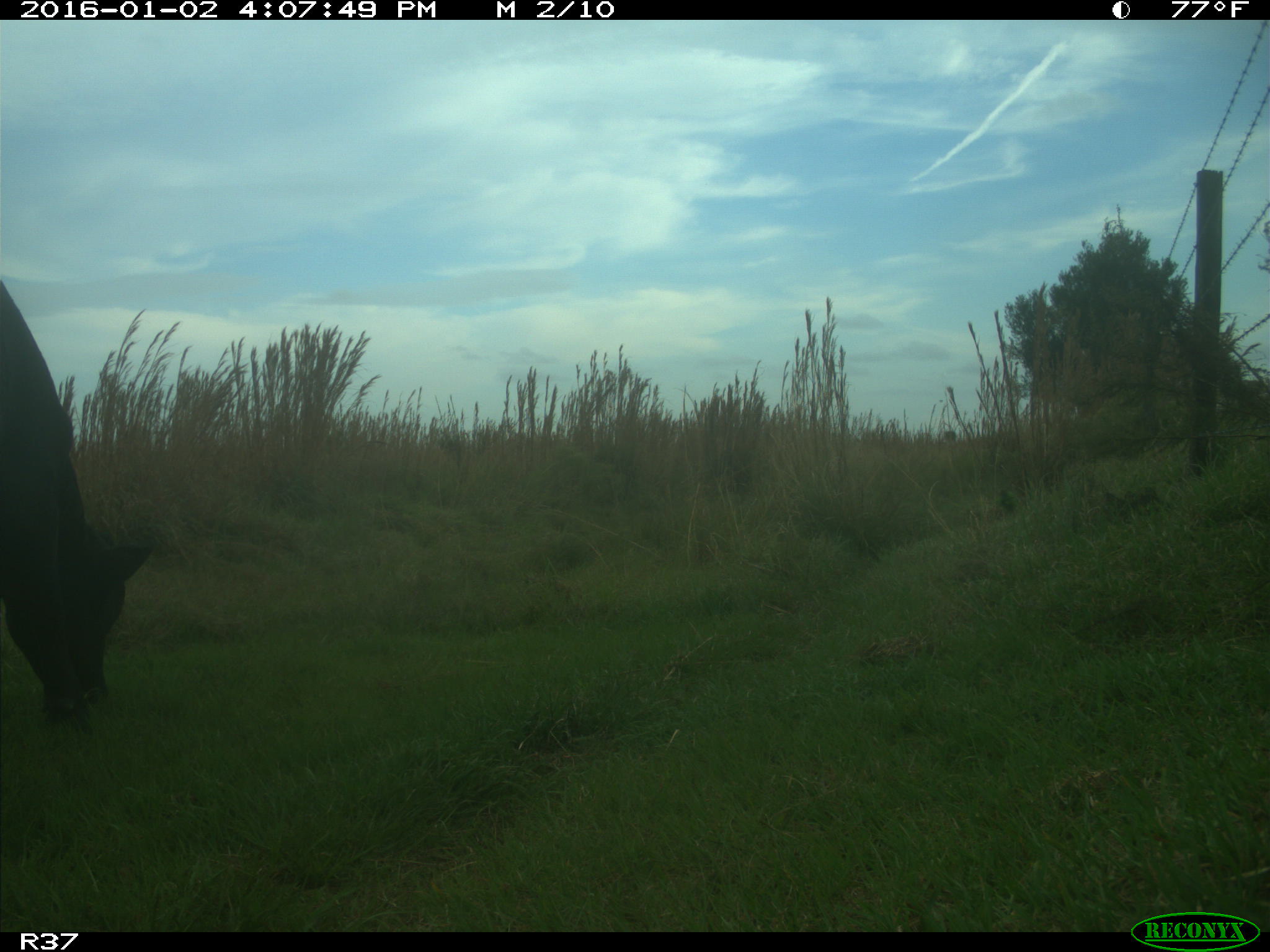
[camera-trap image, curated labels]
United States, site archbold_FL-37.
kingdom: Animalia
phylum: Chordata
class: Mammalia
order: Artiodactyla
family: Bovidae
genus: Bos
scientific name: Bos taurus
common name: domestic cow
Bos taurus (domestic cow).